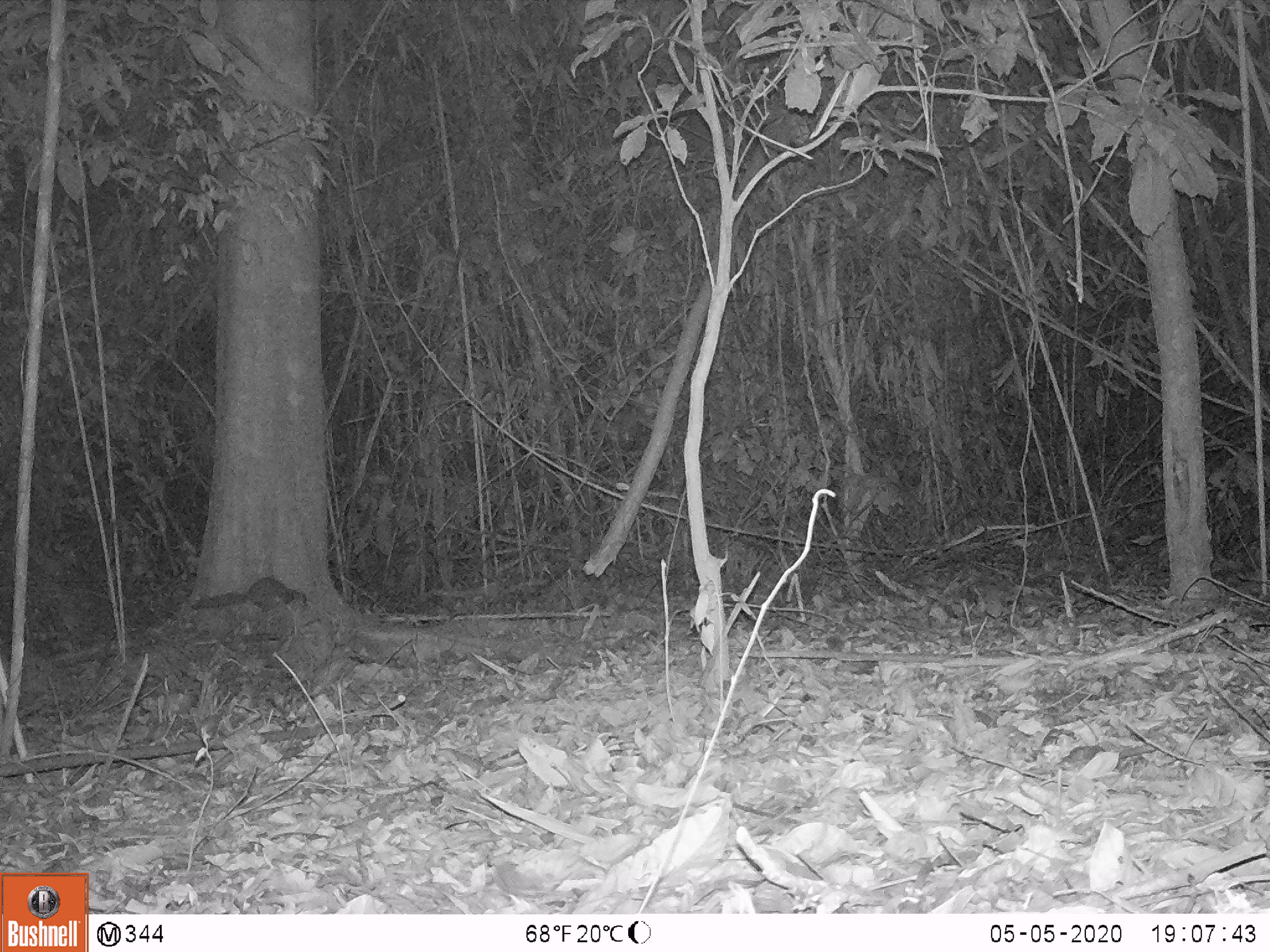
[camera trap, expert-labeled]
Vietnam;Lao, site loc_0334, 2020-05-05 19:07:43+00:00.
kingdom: Animalia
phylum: Chordata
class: Mammalia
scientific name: Mammalia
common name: mammal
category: unidentified small mammal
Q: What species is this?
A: Unidentified small mammal (mammal) (Mammalia).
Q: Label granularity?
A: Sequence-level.